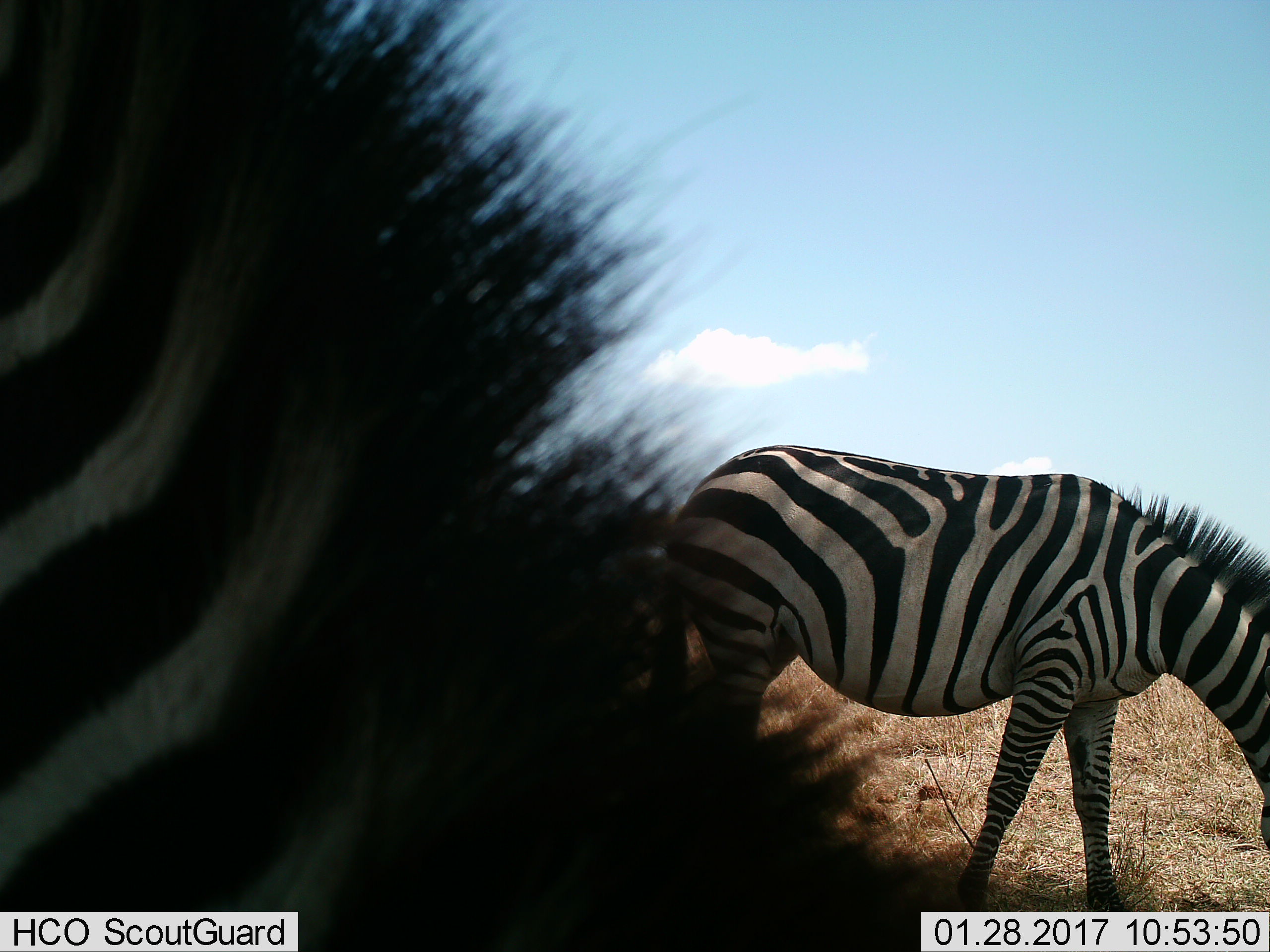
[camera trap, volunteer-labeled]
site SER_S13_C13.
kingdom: Animalia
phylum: Chordata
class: Mammalia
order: Perissodactyla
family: Equidae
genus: Equus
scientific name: Equus quagga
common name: plains zebra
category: zebraplains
Zebraplains (plains zebra) (Equus quagga), count 2. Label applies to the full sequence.